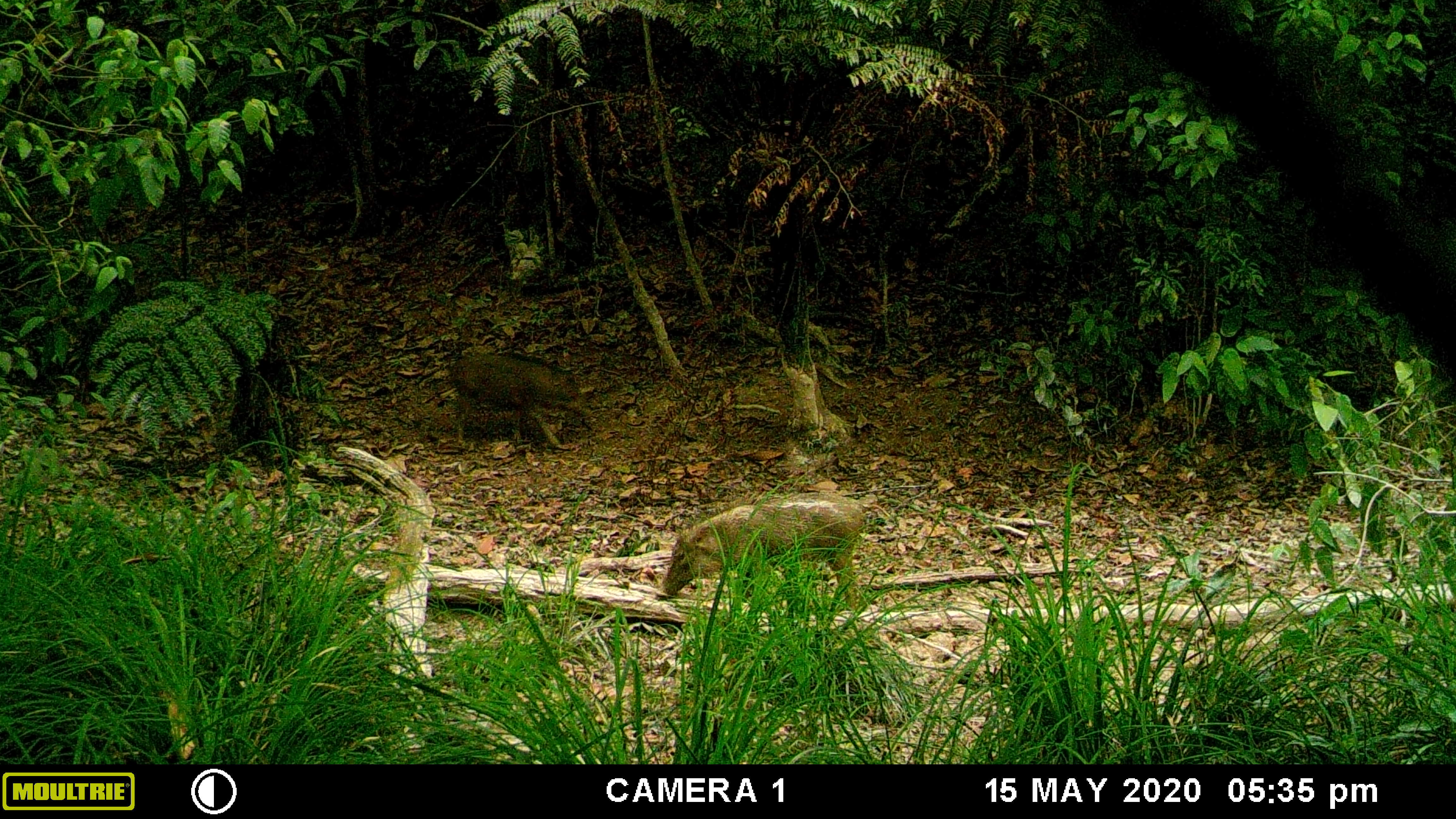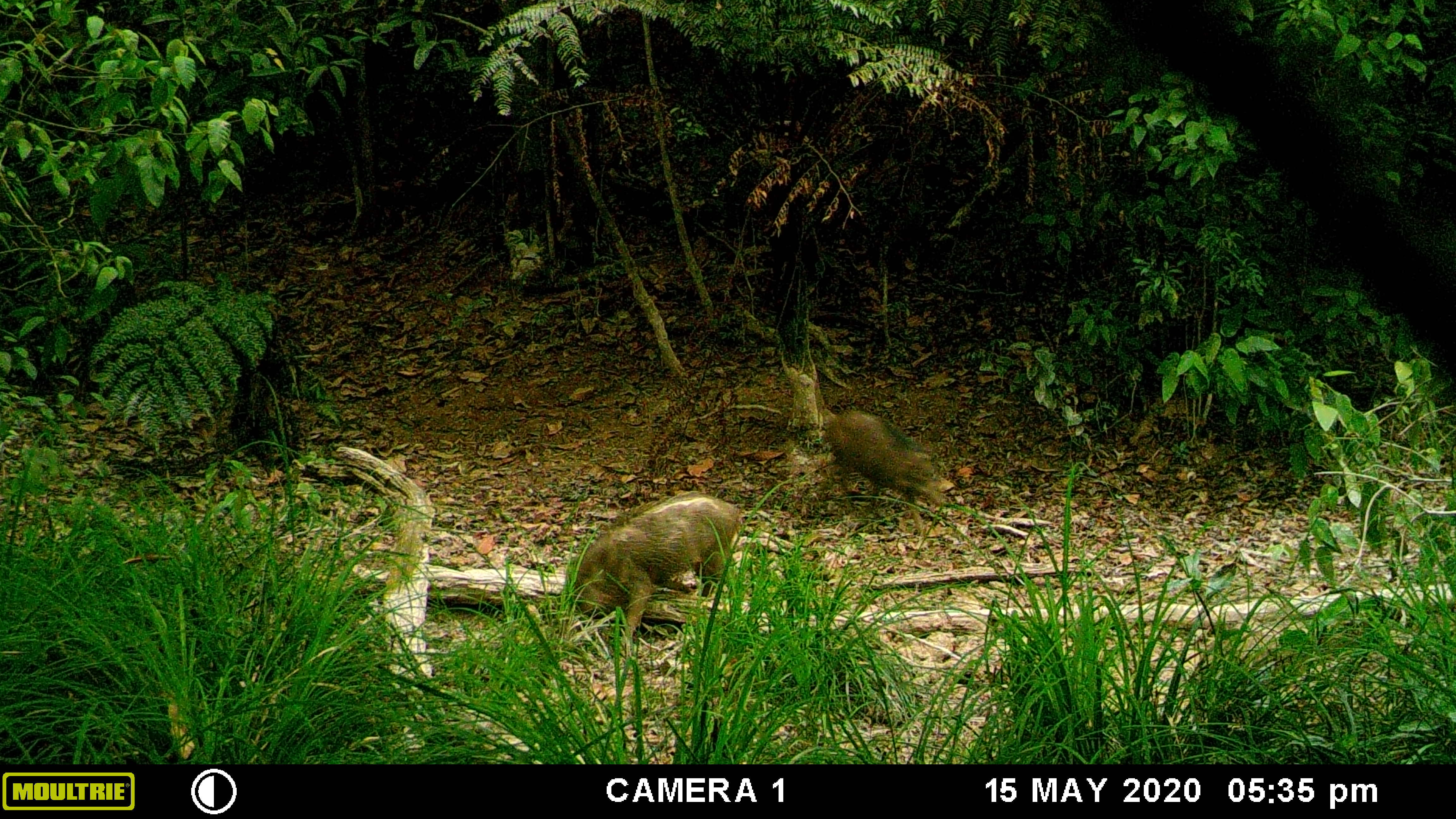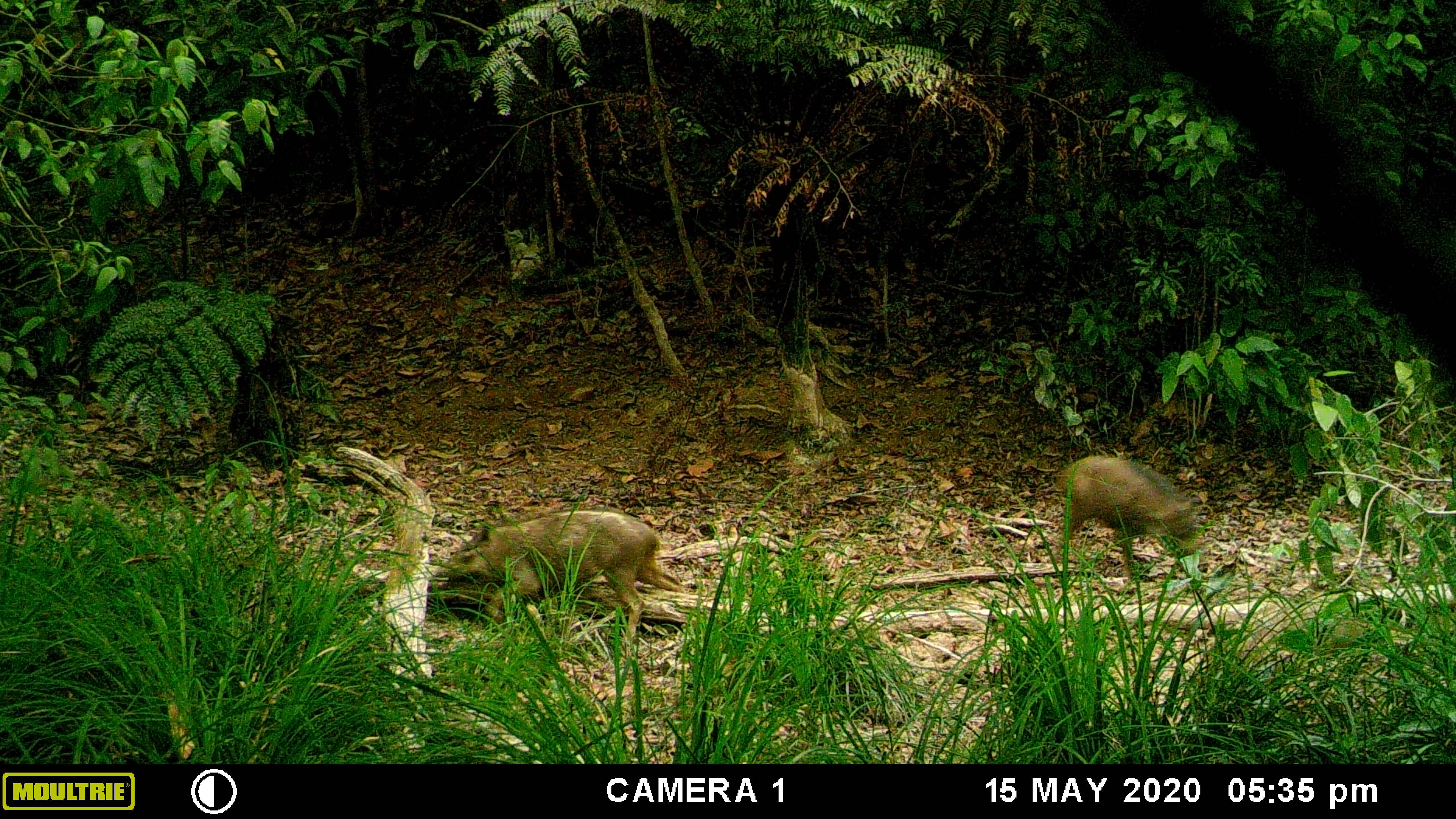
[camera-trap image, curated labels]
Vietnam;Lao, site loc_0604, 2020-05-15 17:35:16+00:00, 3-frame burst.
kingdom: Animalia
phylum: Chordata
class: Mammalia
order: Artiodactyla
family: Suidae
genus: Sus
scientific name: Sus scrofa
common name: eurasian wild pig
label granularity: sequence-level